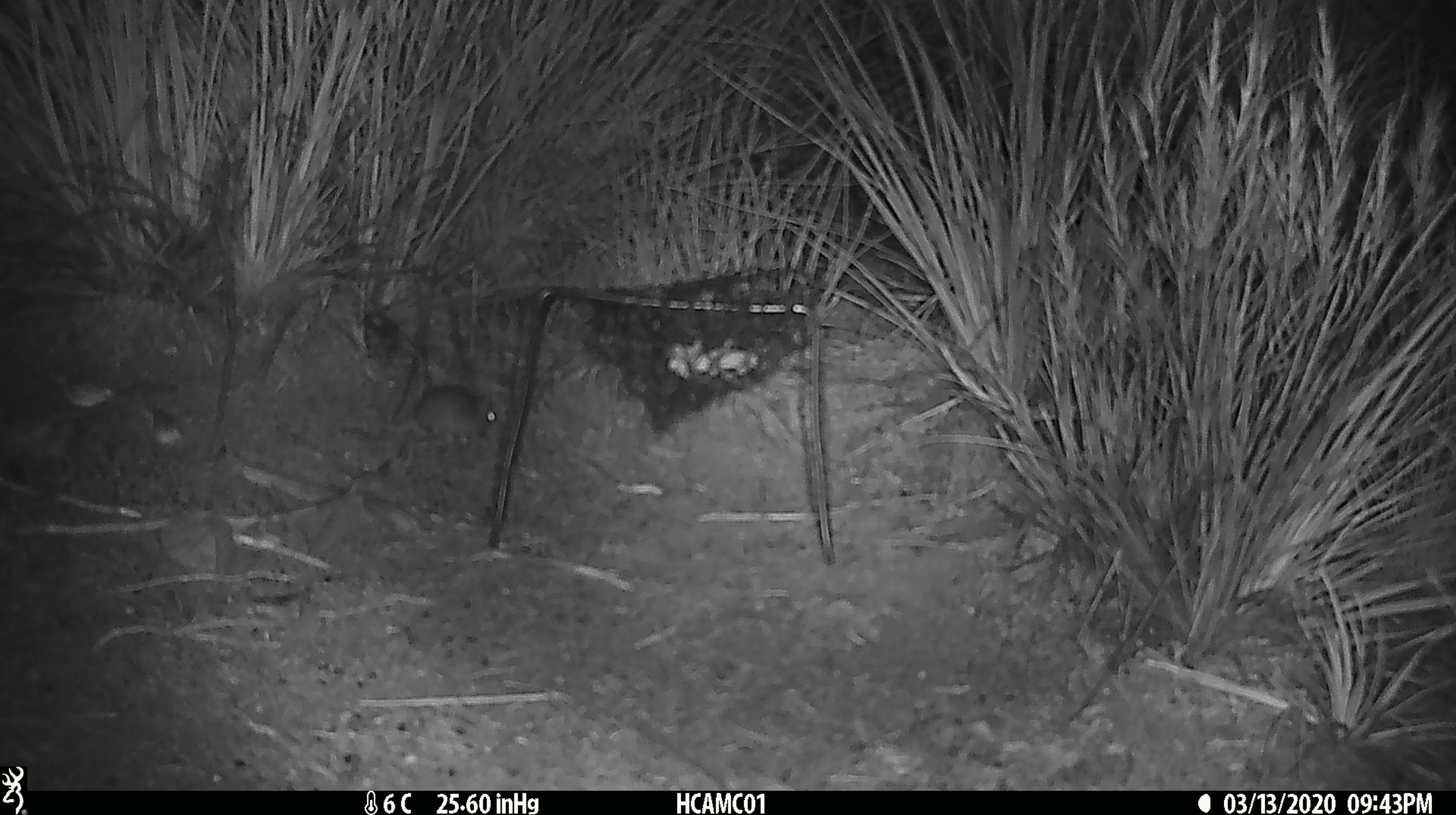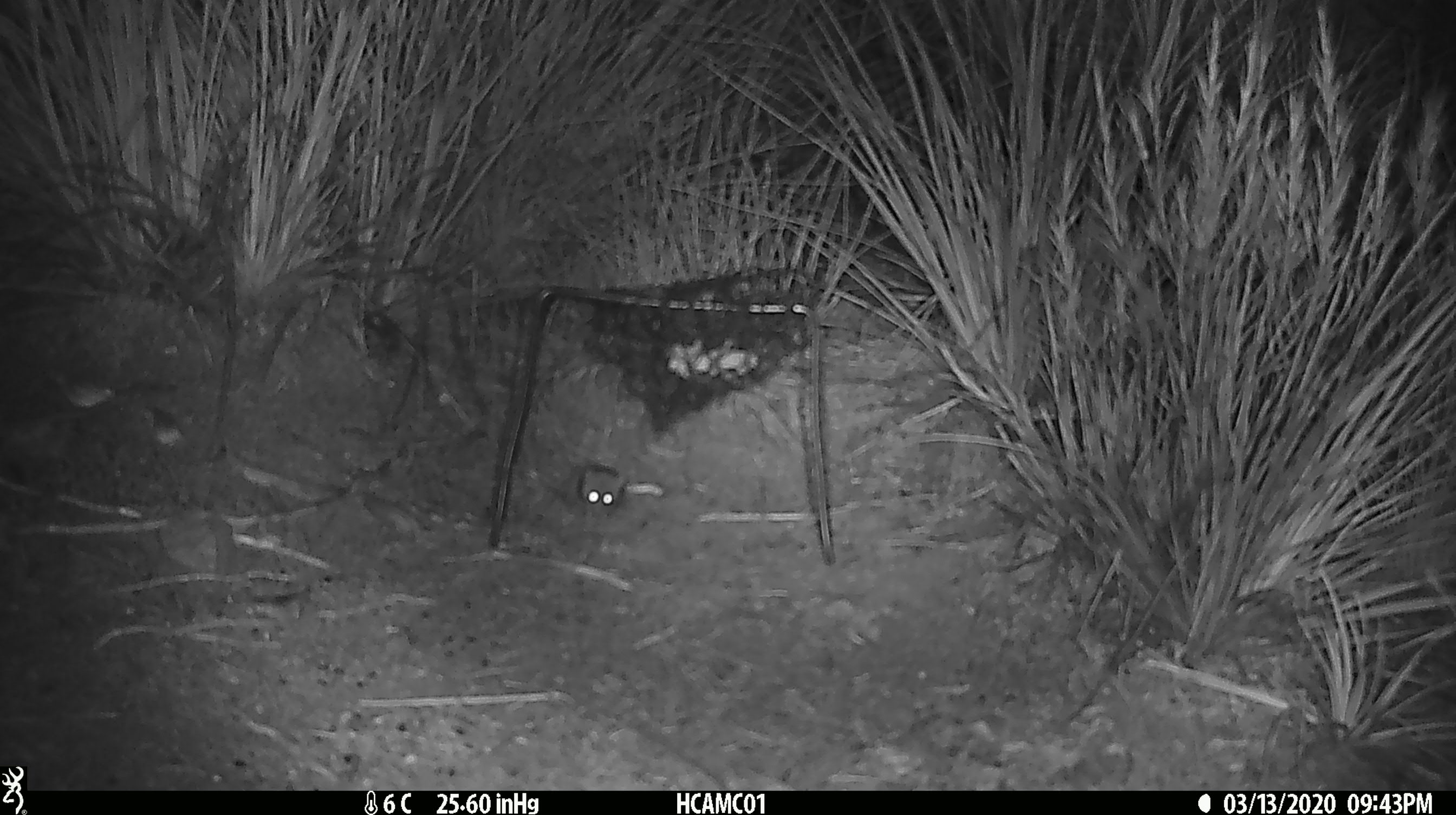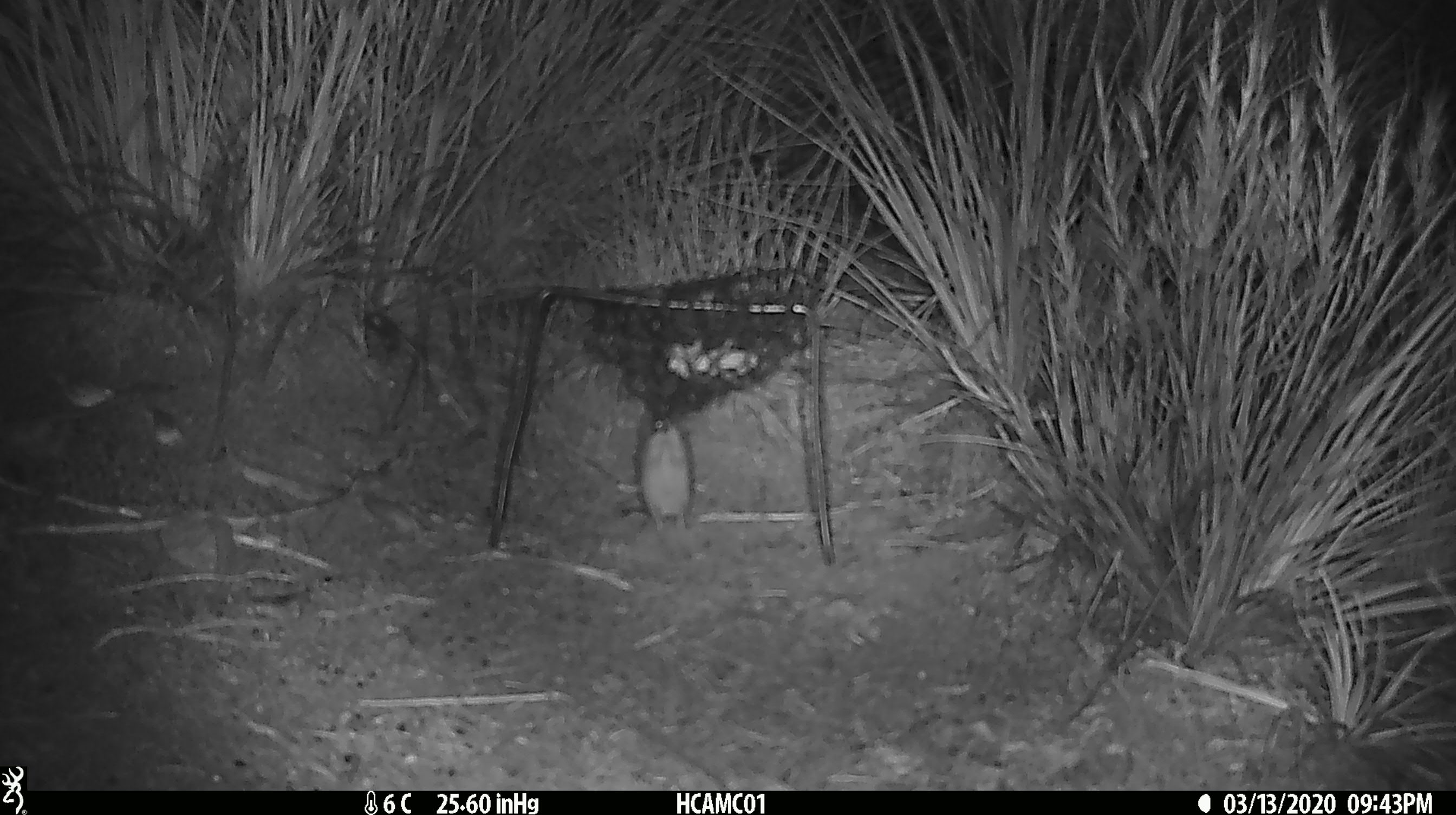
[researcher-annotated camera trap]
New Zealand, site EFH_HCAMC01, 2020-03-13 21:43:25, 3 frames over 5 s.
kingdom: Animalia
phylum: Chordata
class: Mammalia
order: Rodentia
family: Muridae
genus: Mus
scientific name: Mus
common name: mouse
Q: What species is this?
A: Mouse (Mus).